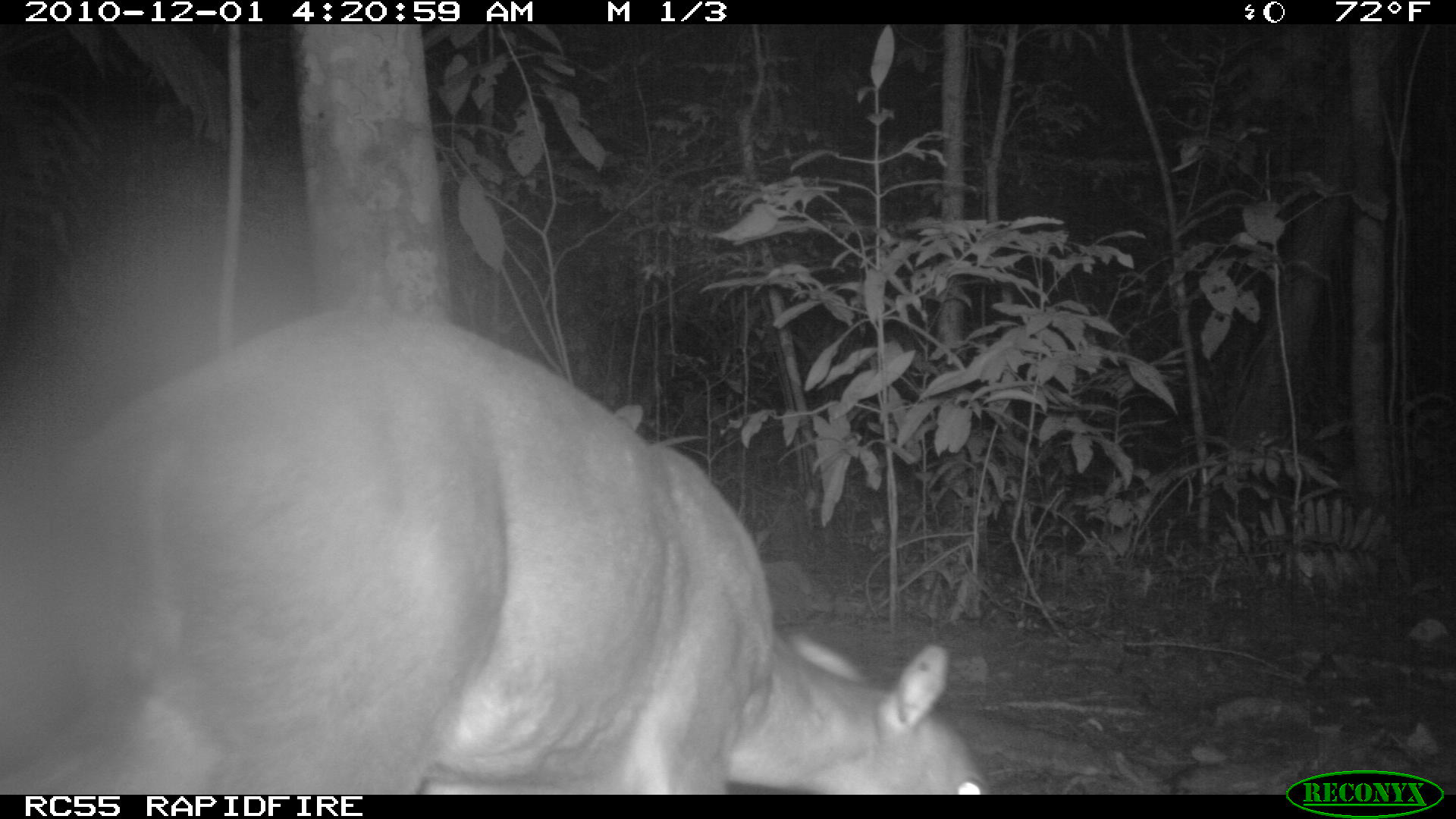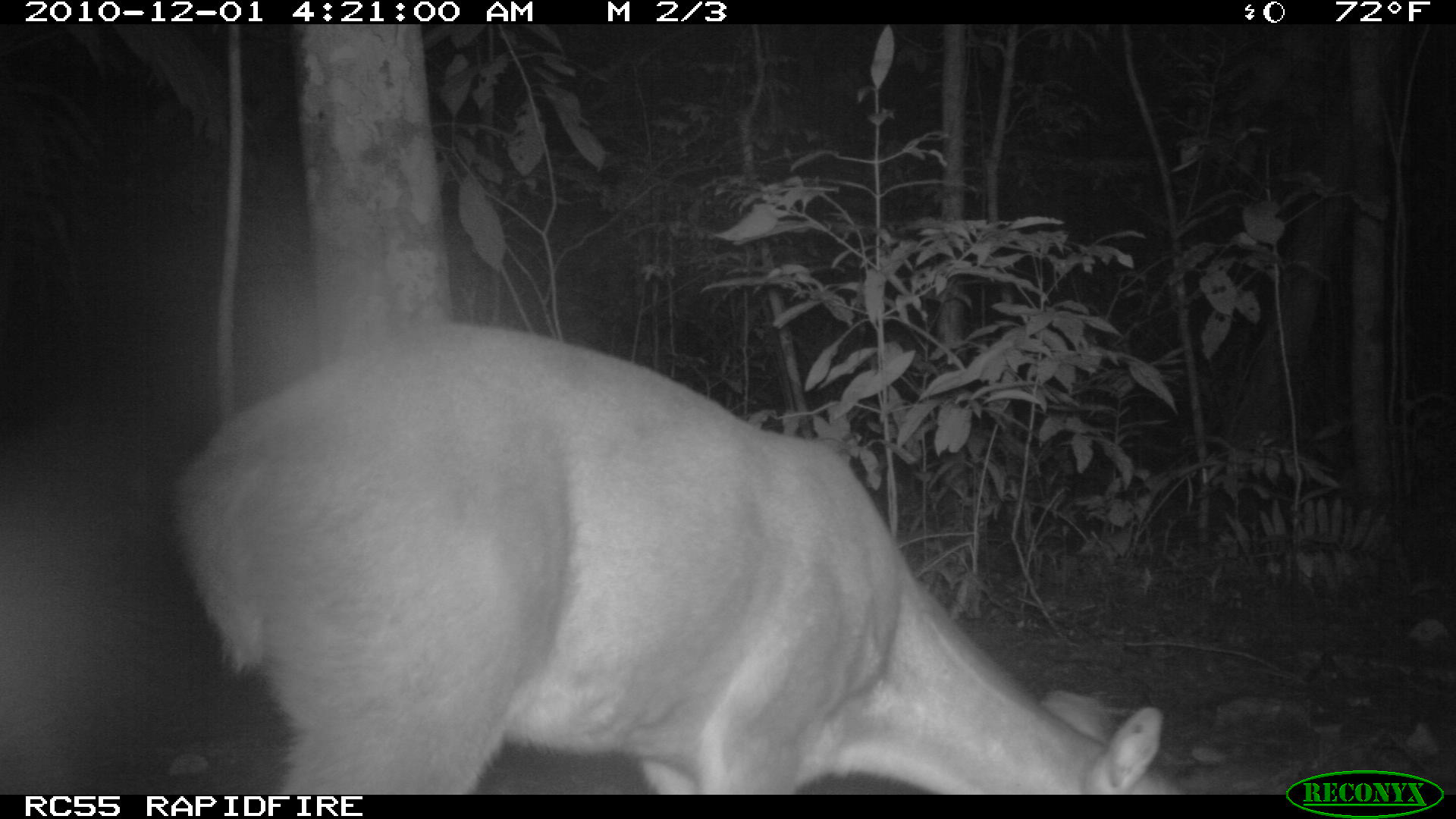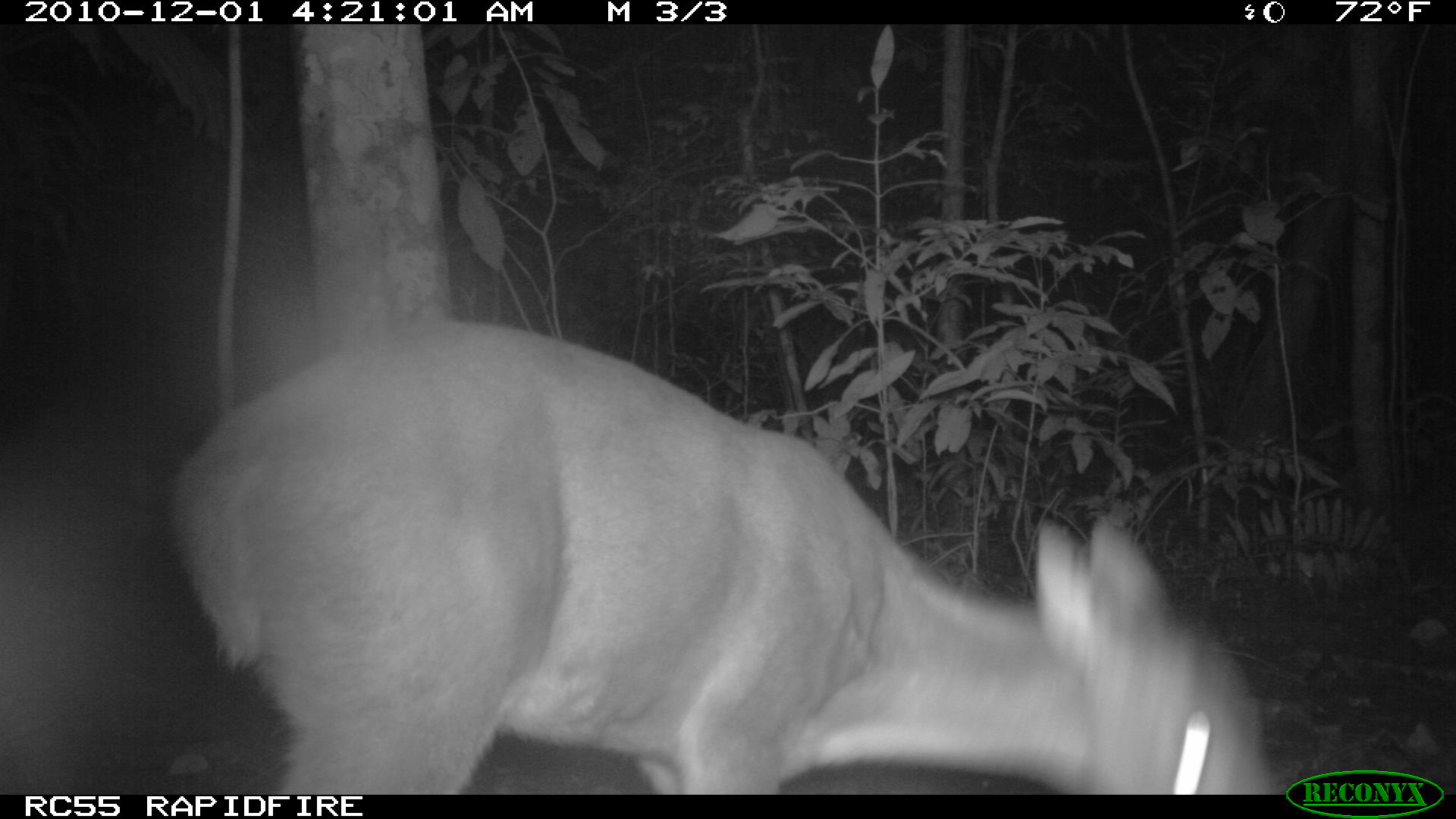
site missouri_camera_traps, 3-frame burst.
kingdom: Animalia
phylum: Chordata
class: Mammalia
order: Artiodactyla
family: Cervidae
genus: Mazama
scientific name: Mazama americana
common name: red brocket deer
Red brocket deer (Mazama americana). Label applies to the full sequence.